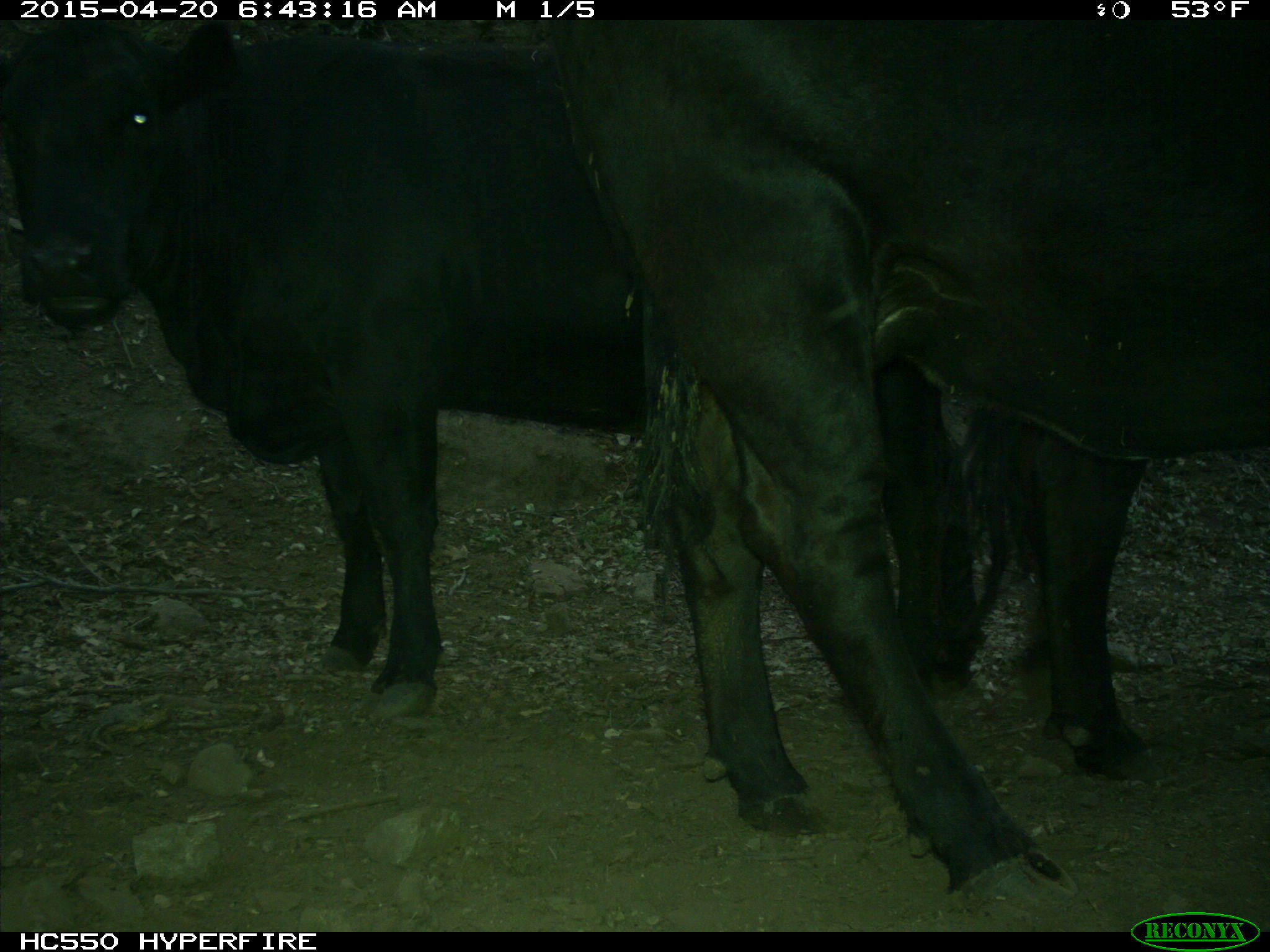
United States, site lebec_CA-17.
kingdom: Animalia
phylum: Chordata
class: Mammalia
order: Artiodactyla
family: Bovidae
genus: Bos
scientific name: Bos taurus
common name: domestic cow